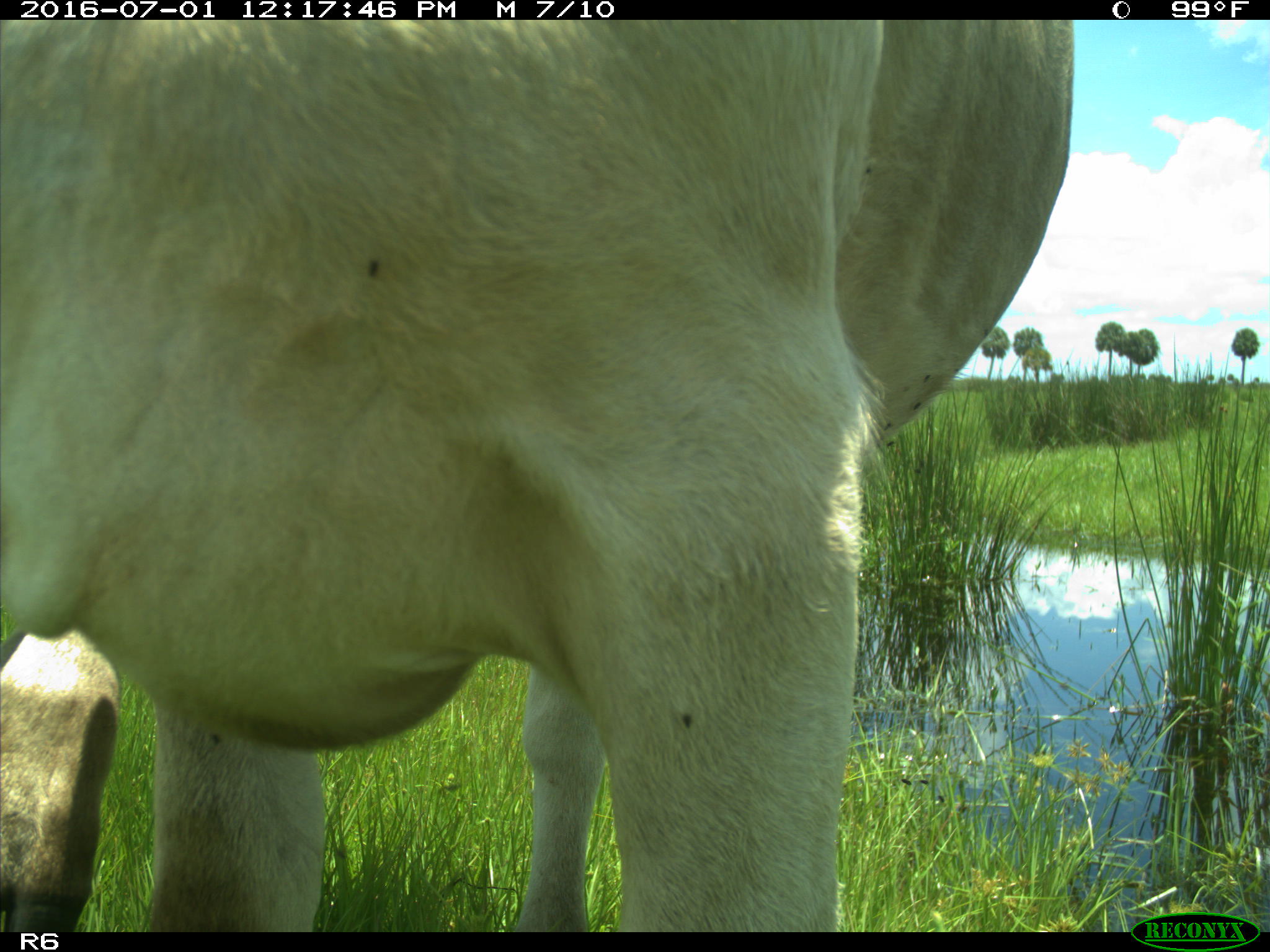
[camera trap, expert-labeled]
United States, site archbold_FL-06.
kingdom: Animalia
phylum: Chordata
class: Mammalia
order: Artiodactyla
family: Bovidae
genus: Bos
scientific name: Bos taurus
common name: domestic cow